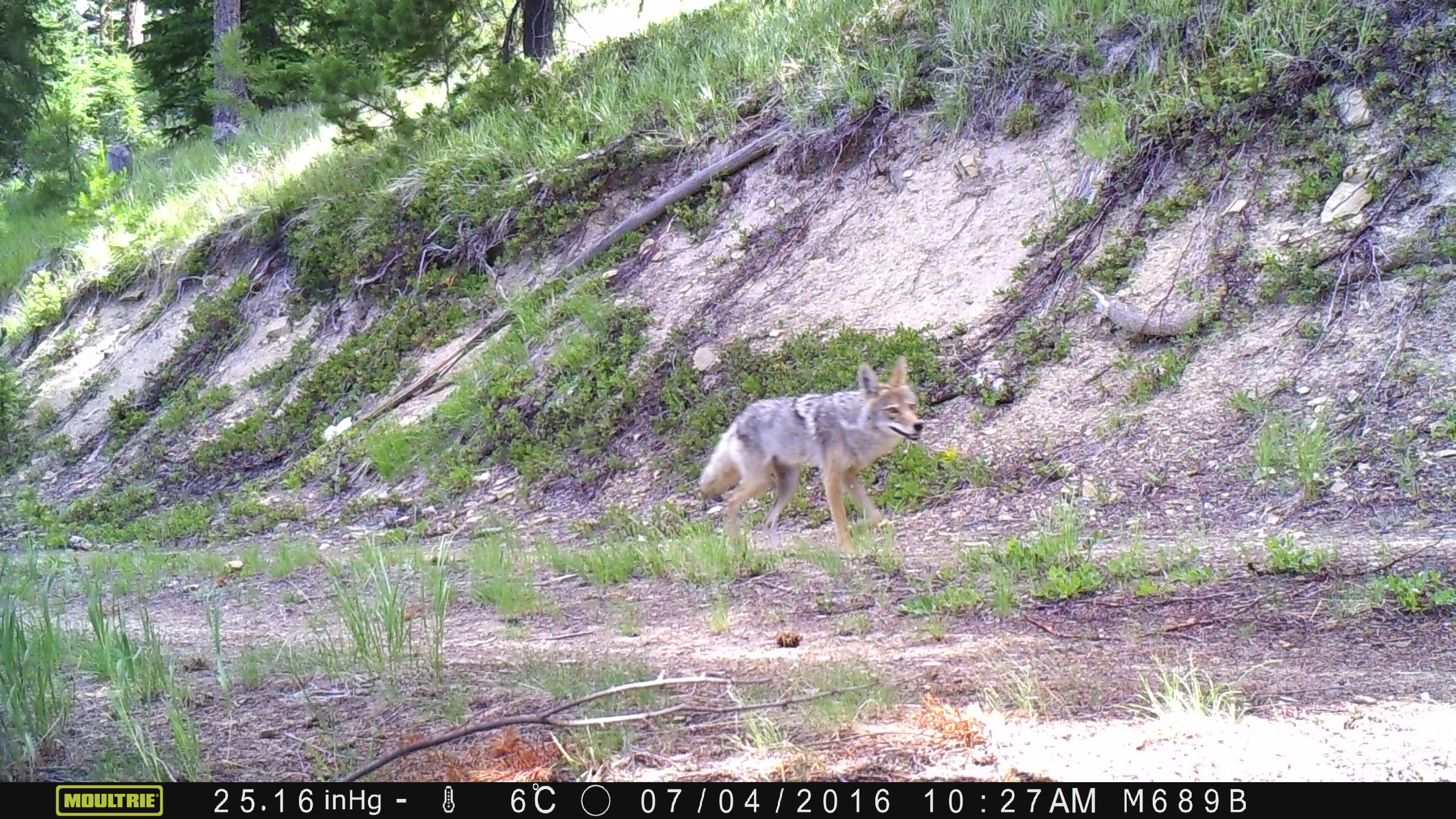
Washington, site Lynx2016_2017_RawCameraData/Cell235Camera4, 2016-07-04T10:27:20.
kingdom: Animalia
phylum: Chordata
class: Mammalia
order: Carnivora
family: Canidae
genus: Canis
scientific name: Canis latrans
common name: coyote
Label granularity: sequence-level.